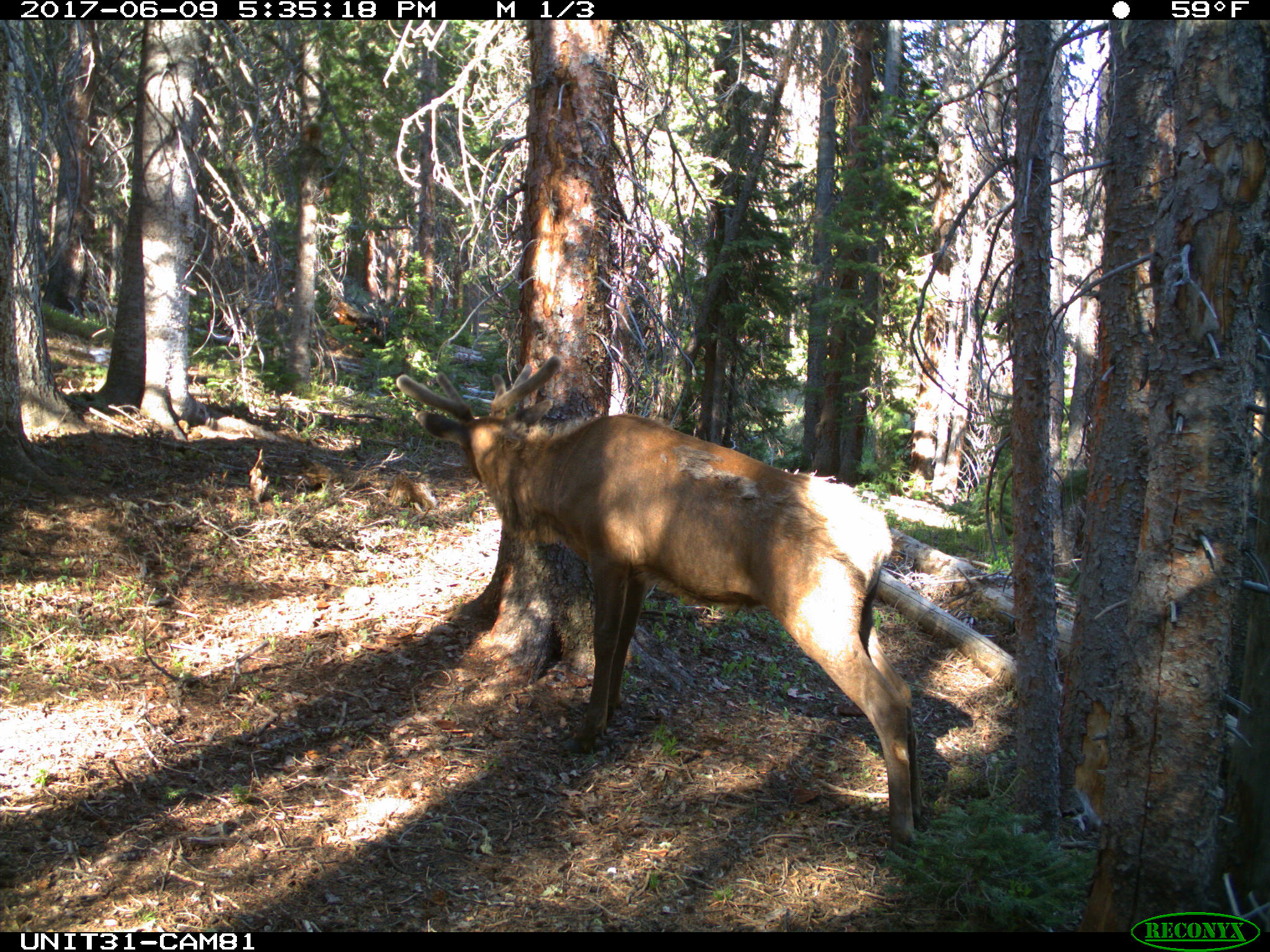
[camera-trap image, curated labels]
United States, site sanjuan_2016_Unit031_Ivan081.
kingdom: Animalia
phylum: Chordata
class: Mammalia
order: Artiodactyla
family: Cervidae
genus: Cervus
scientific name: Cervus elaphus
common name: red deer